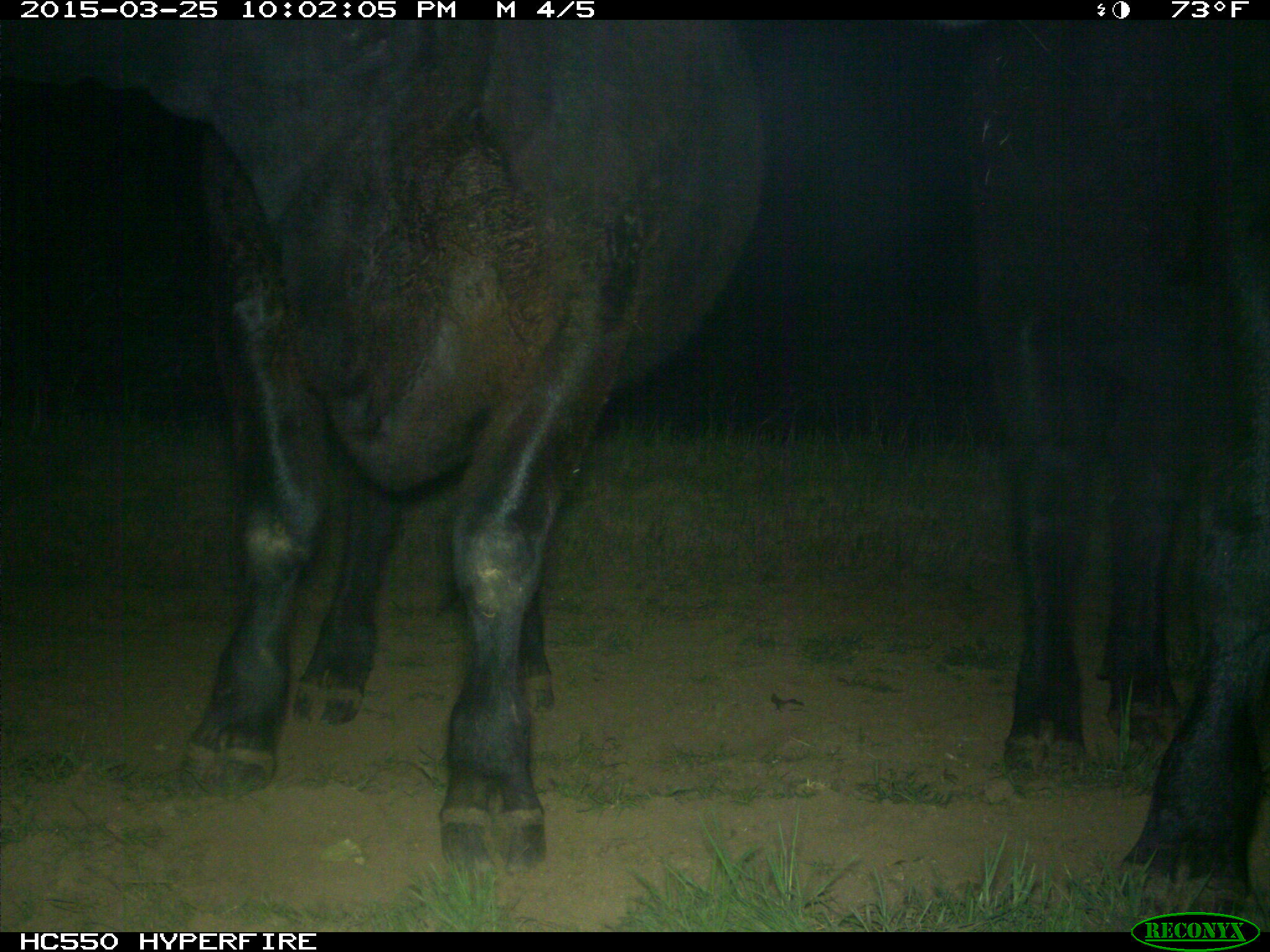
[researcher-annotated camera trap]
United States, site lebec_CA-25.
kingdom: Animalia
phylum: Chordata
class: Mammalia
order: Artiodactyla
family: Bovidae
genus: Bos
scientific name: Bos taurus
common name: domestic cow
Bos taurus (domestic cow).